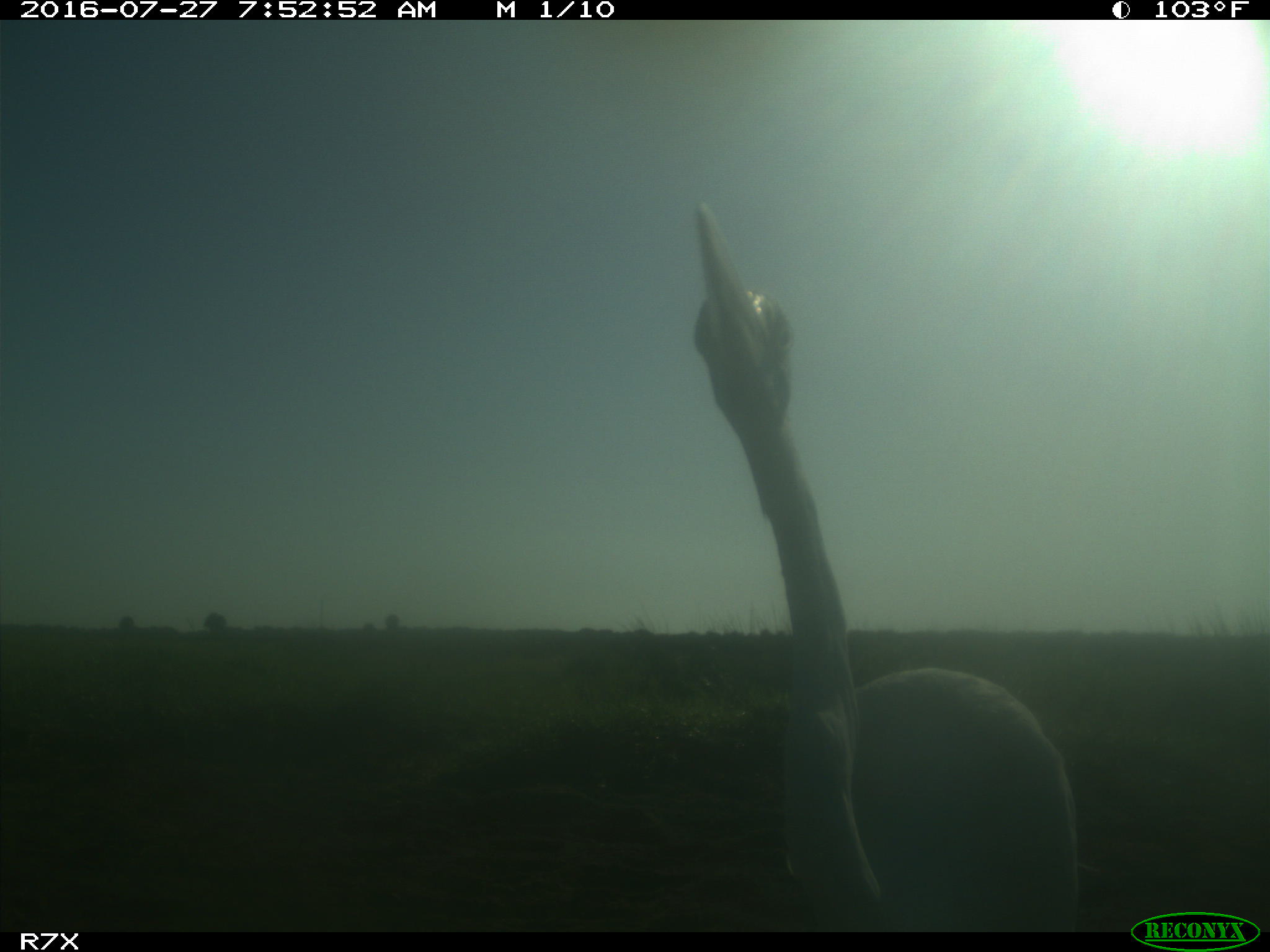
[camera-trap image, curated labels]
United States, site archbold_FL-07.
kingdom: Animalia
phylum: Chordata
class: Aves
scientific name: Aves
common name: birds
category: unidentified bird